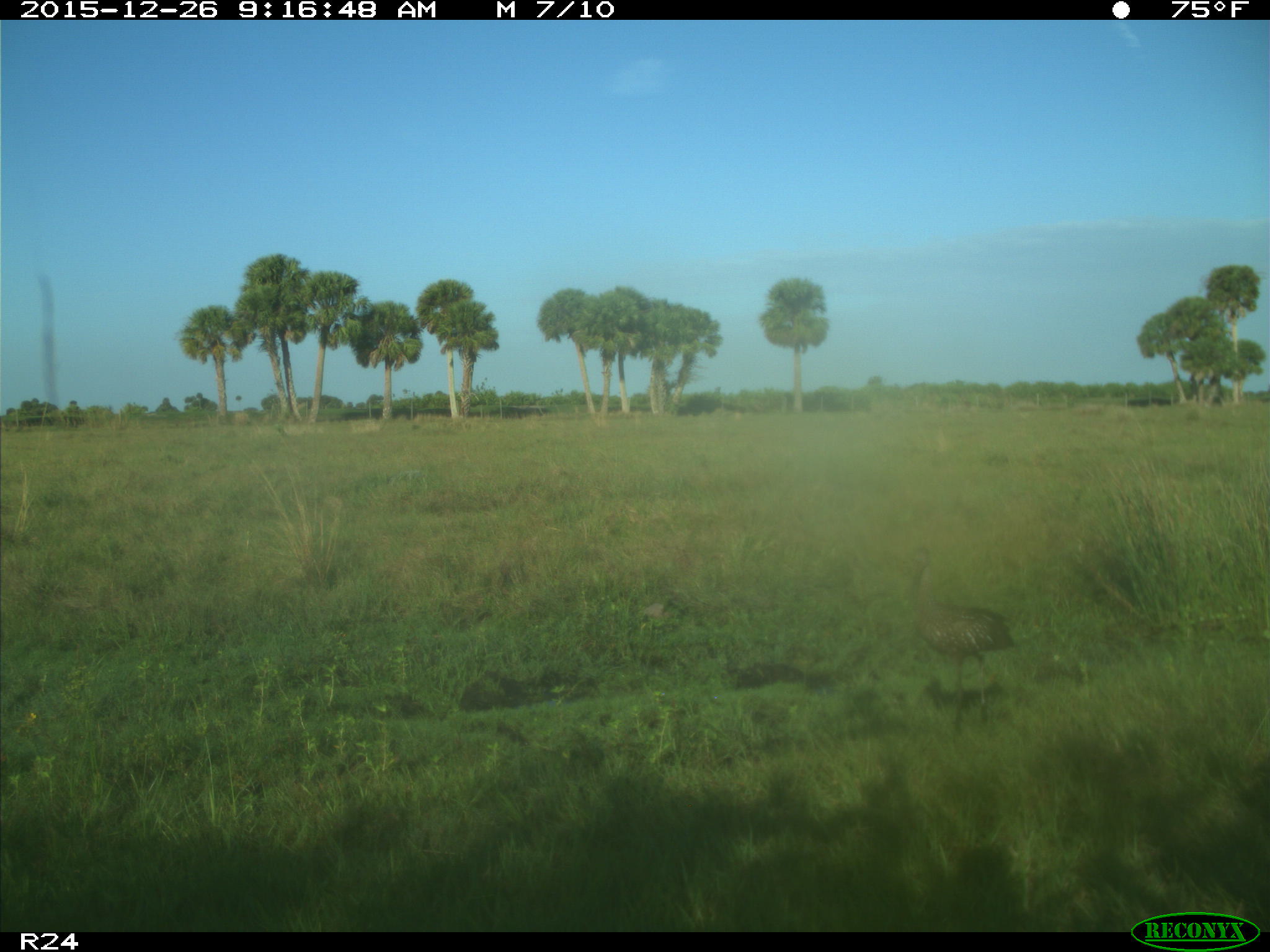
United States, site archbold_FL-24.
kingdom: Animalia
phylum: Chordata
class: Aves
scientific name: Aves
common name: birds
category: unidentified bird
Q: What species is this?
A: Unidentified bird (birds) (Aves).